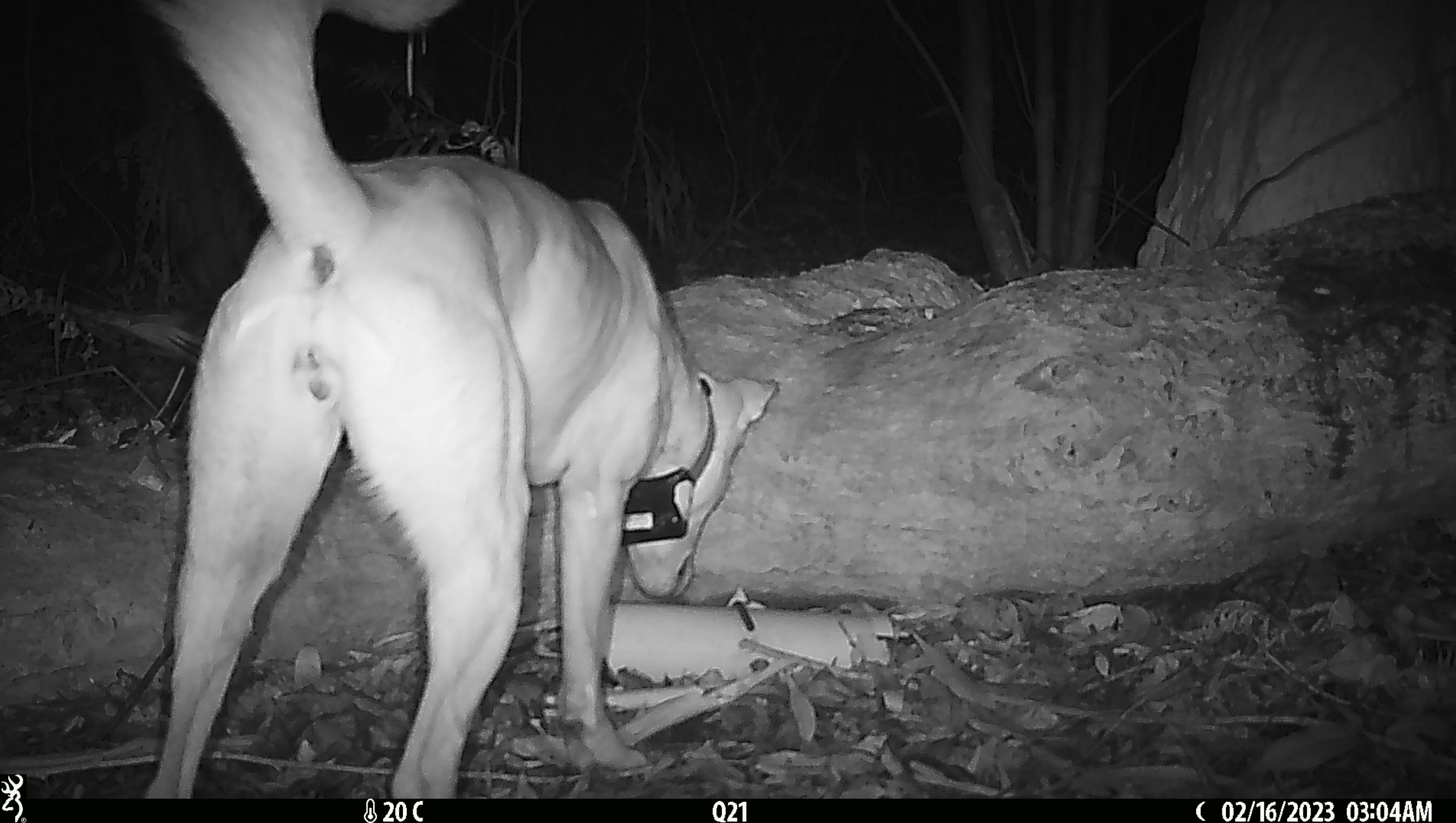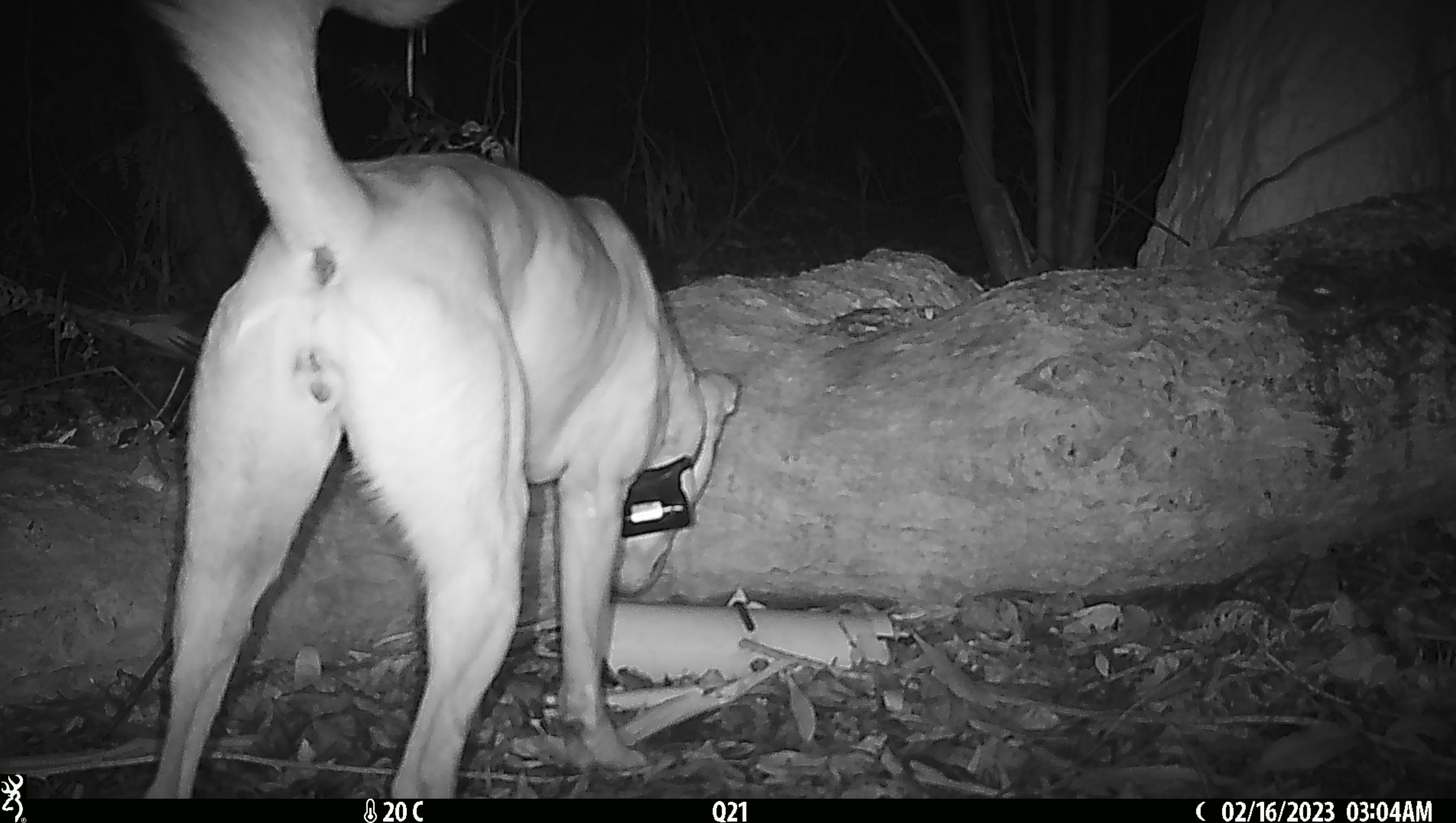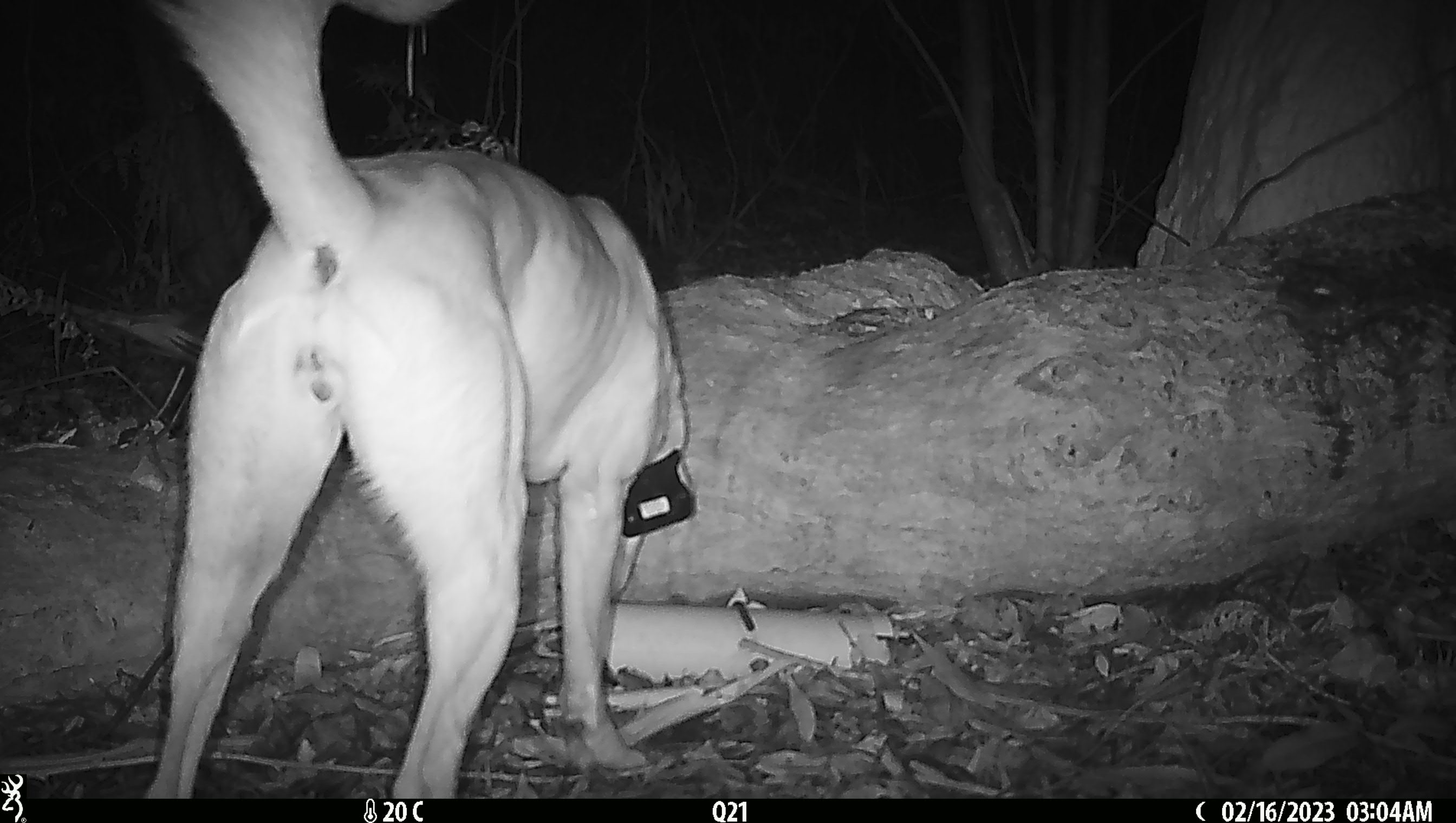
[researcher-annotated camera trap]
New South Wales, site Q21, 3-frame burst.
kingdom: Animalia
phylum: Chordata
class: Mammalia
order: Carnivora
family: Canidae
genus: Canis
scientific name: Canis familiaris dingo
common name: dingo